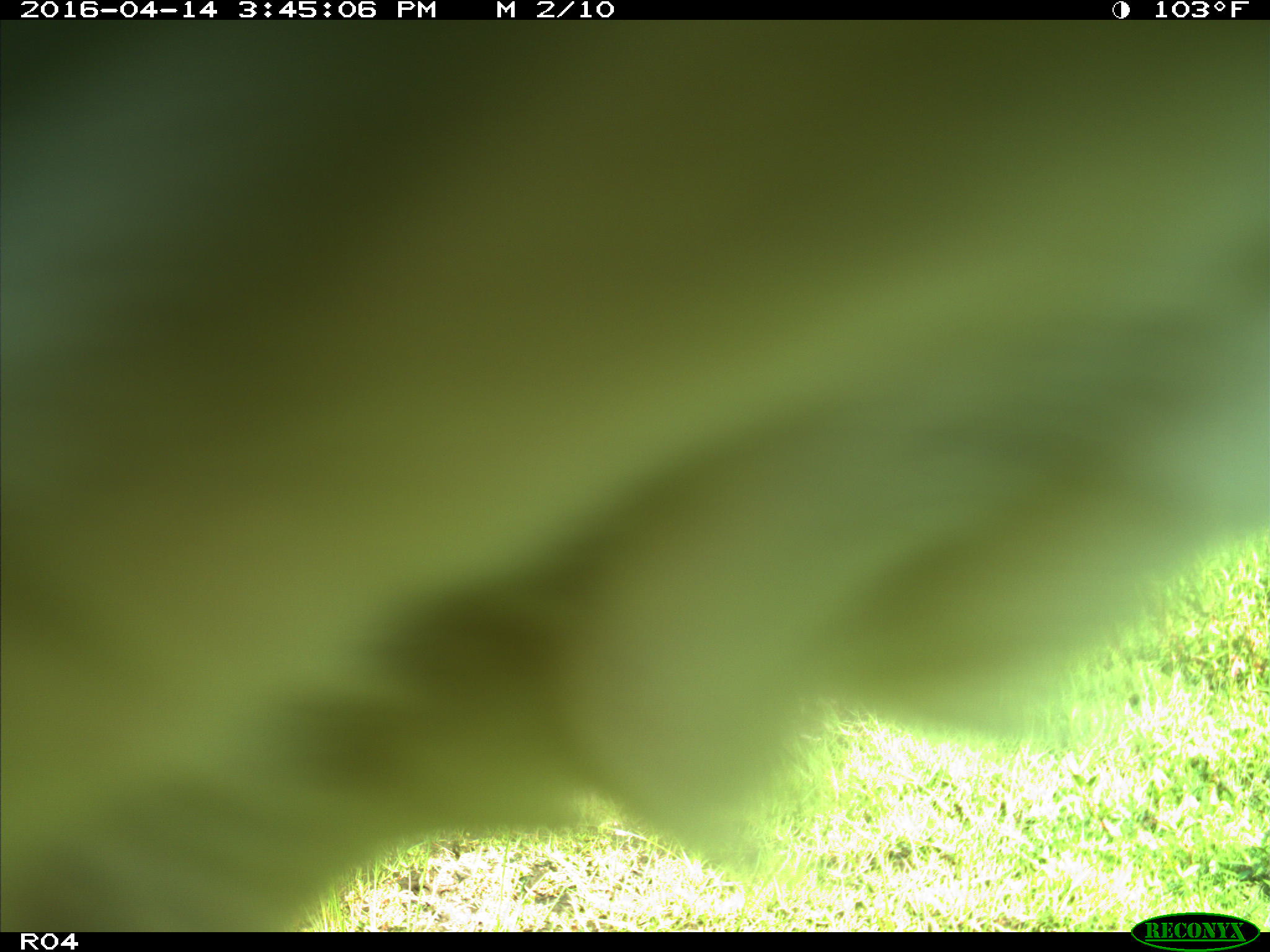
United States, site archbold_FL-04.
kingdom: Animalia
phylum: Chordata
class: Mammalia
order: Artiodactyla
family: Bovidae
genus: Bos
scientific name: Bos taurus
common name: domestic cow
Bos taurus (domestic cow).